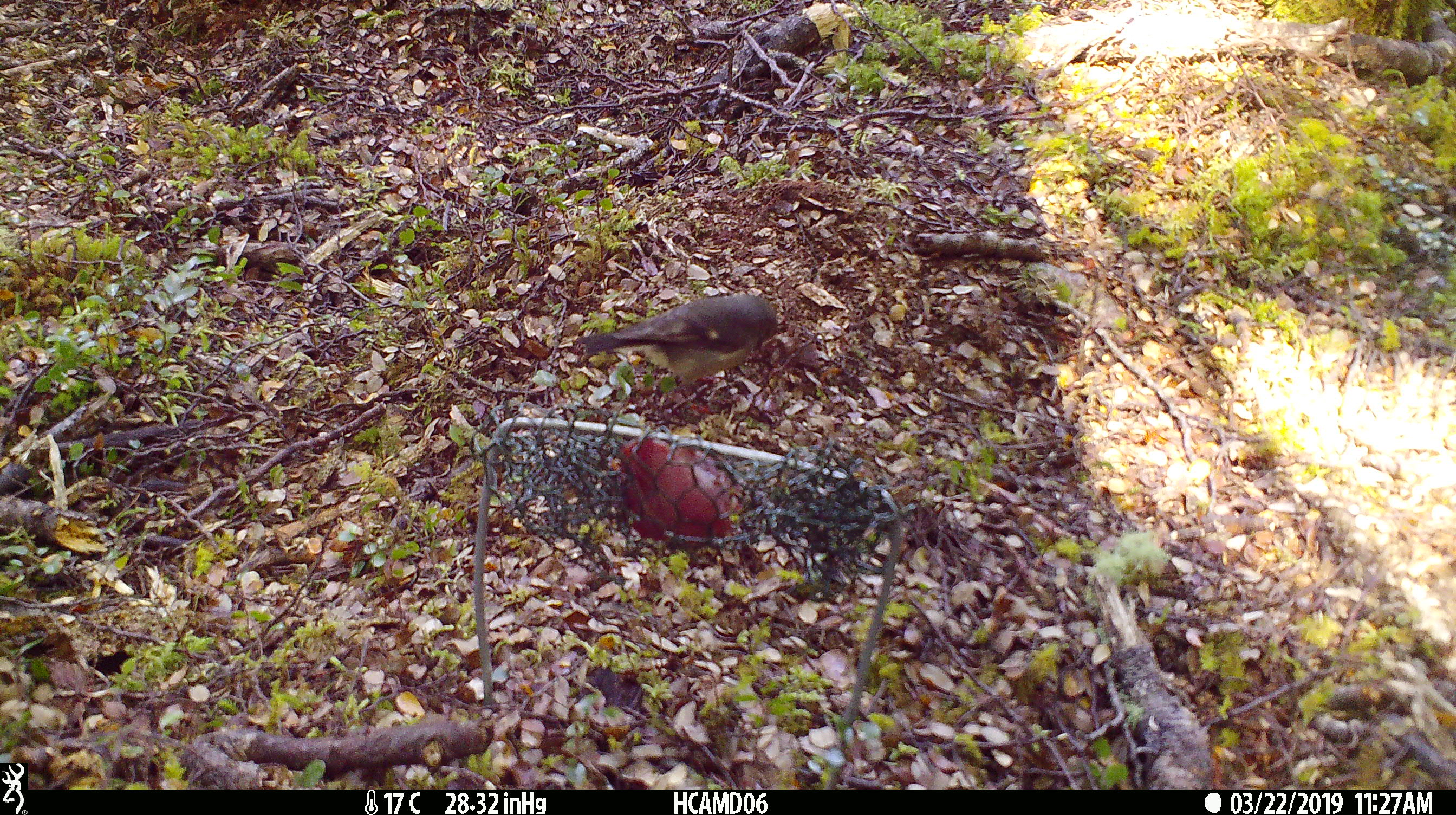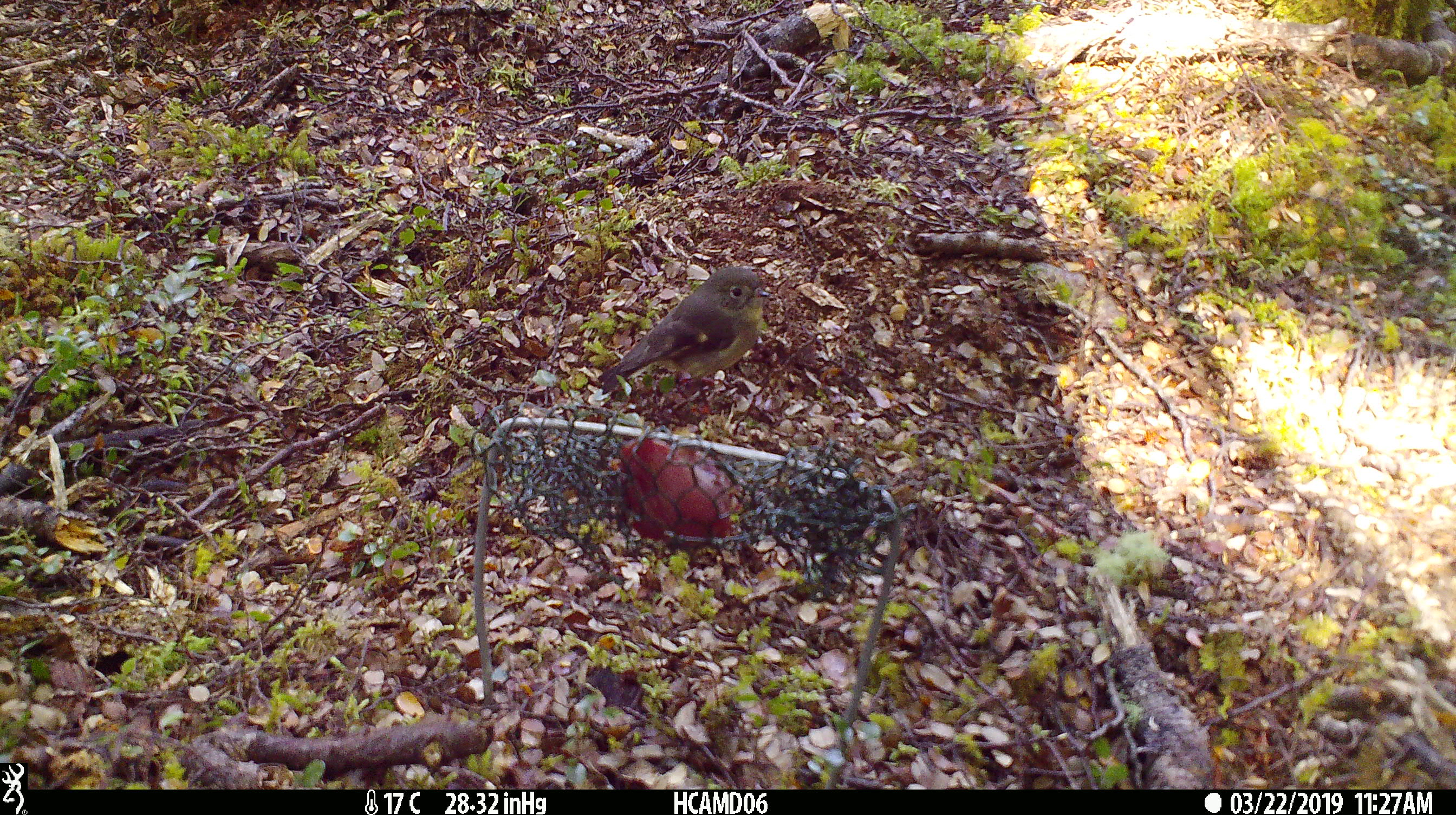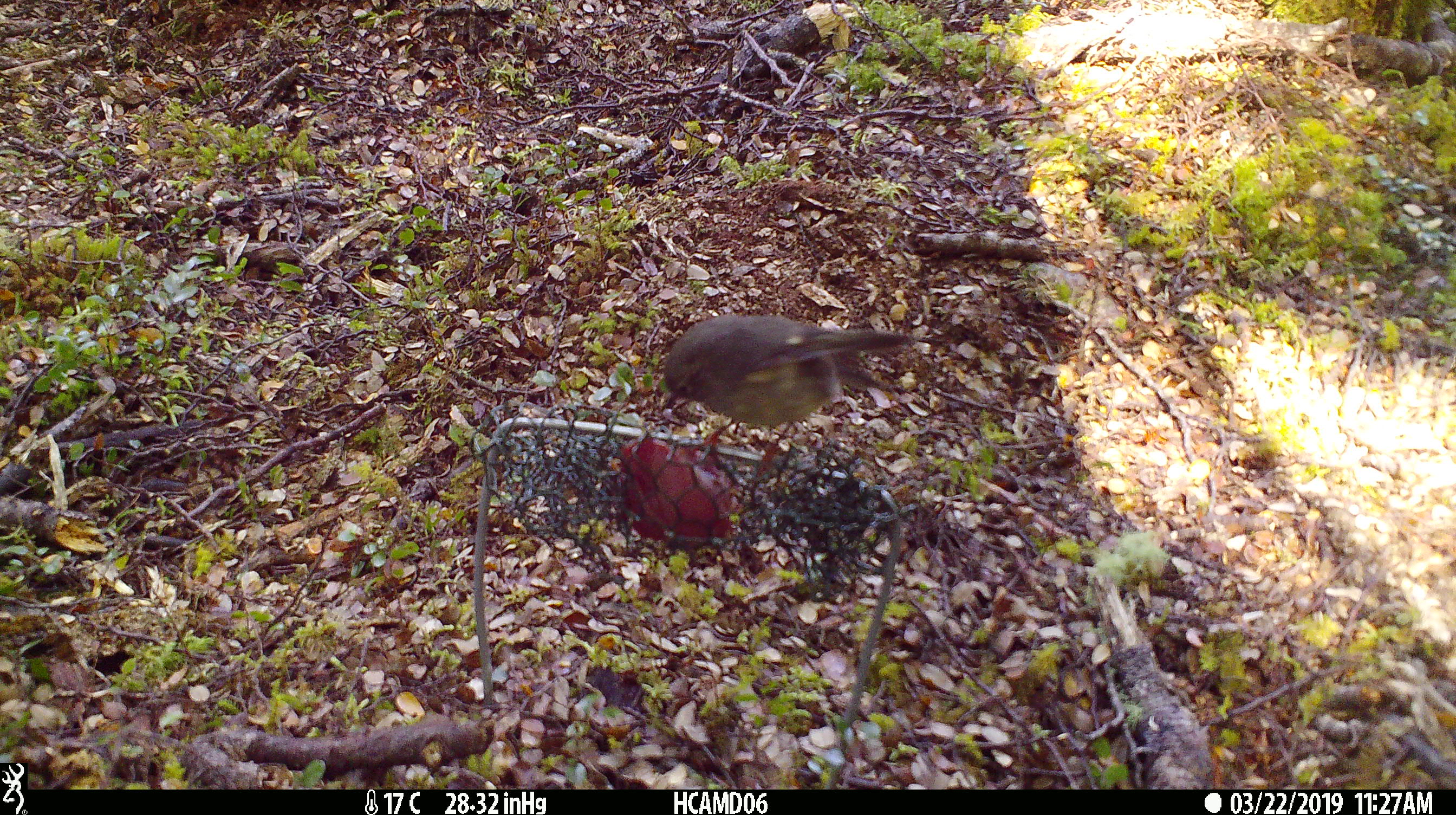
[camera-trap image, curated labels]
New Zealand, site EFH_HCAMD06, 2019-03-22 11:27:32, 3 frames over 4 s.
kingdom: Animalia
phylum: Chordata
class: Aves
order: Passeriformes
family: Petroicidae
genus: Petroica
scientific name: Petroica macrocephala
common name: tomtit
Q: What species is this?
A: Tomtit (Petroica macrocephala).